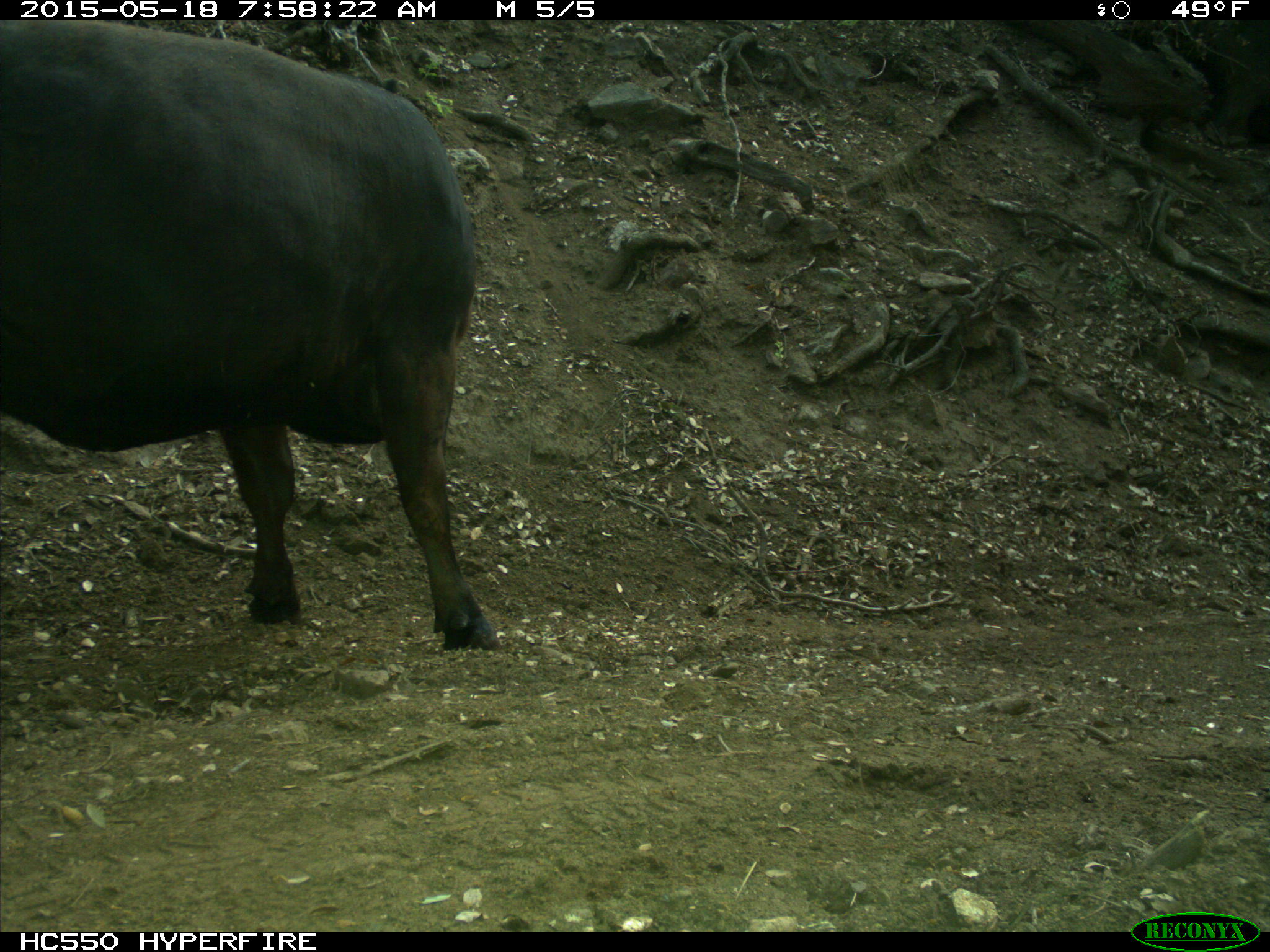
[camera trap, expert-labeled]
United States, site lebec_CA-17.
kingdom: Animalia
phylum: Chordata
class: Mammalia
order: Artiodactyla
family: Bovidae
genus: Bos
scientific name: Bos taurus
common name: domestic cow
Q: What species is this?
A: Bos taurus (domestic cow).